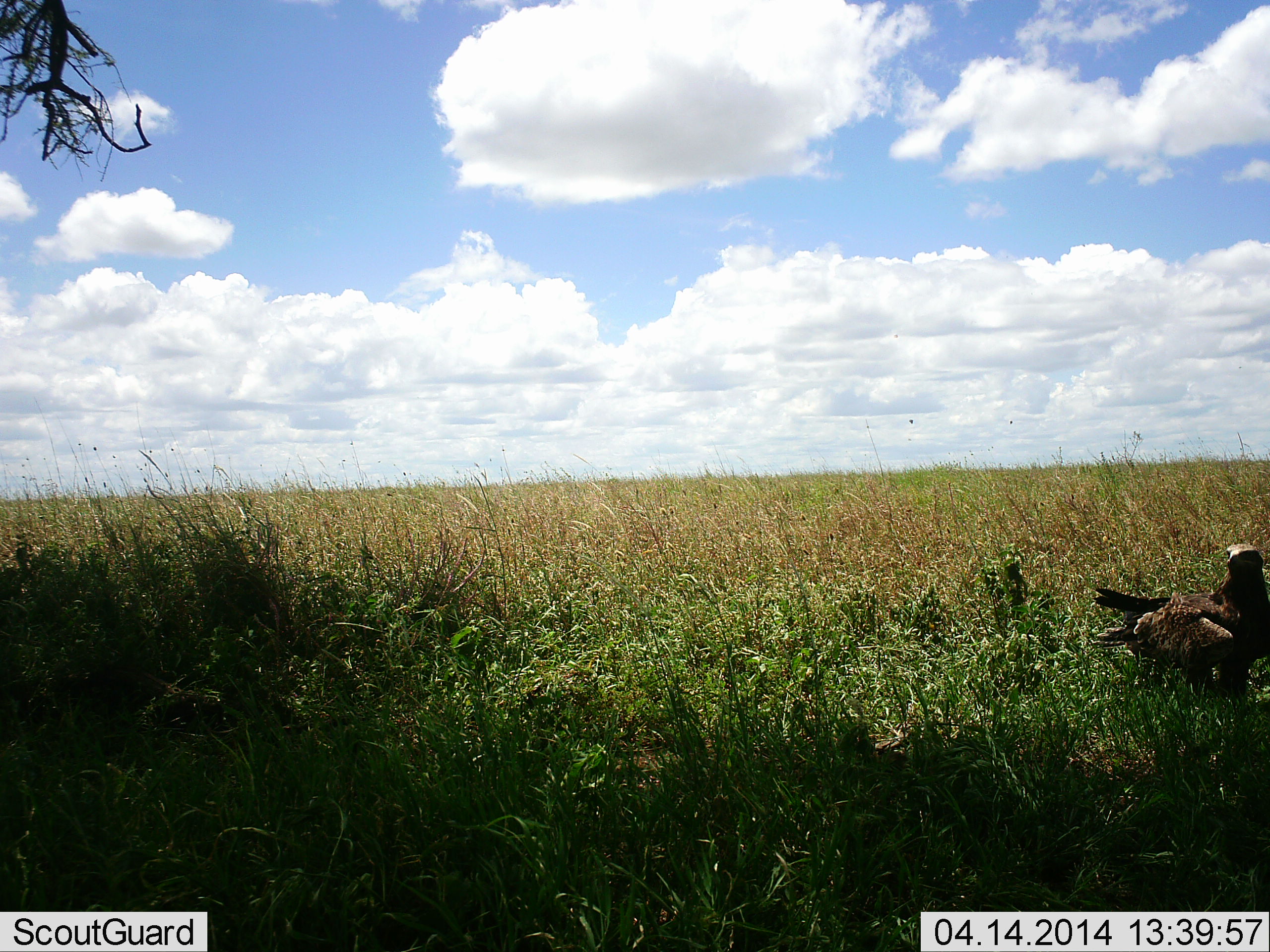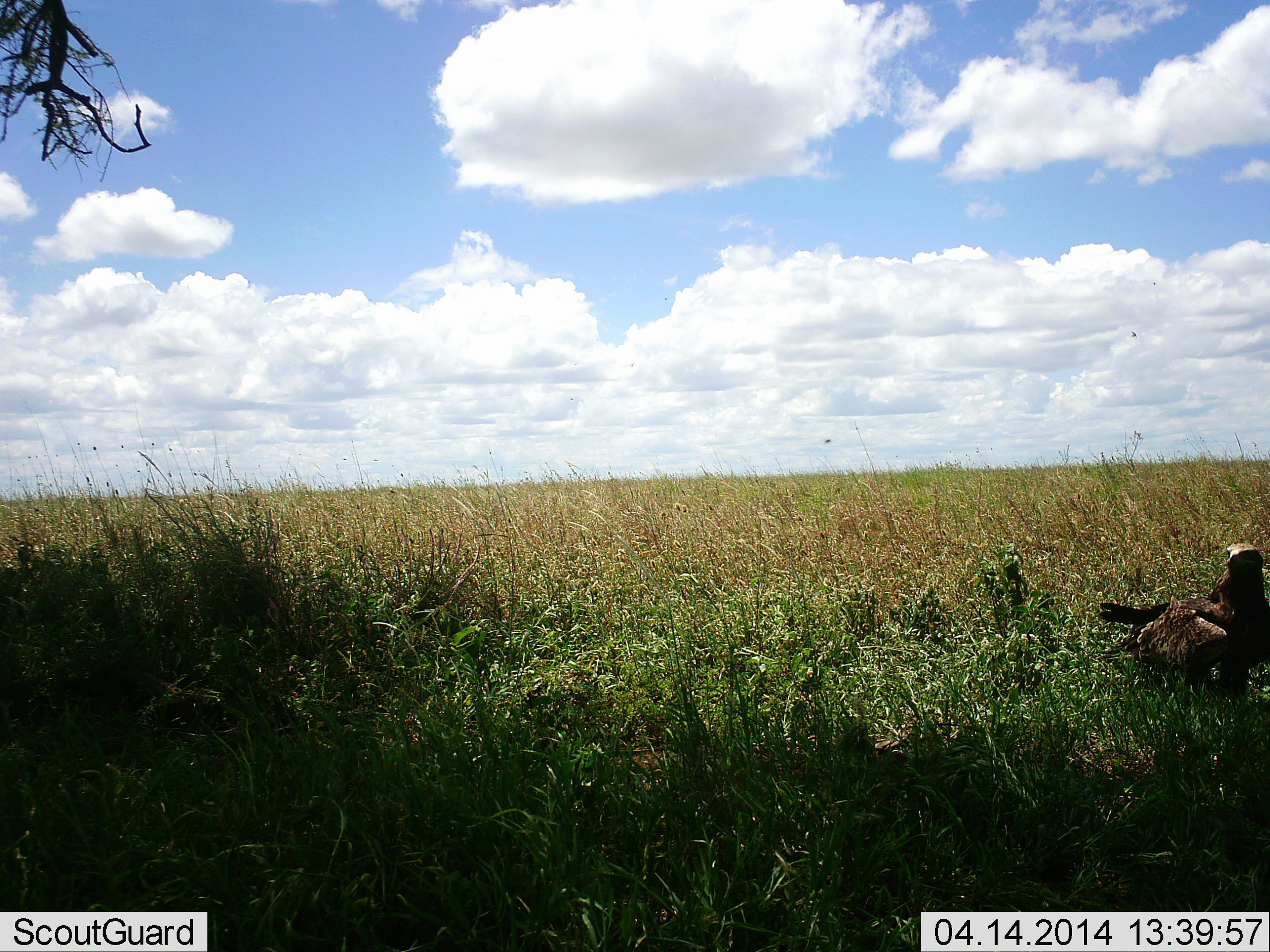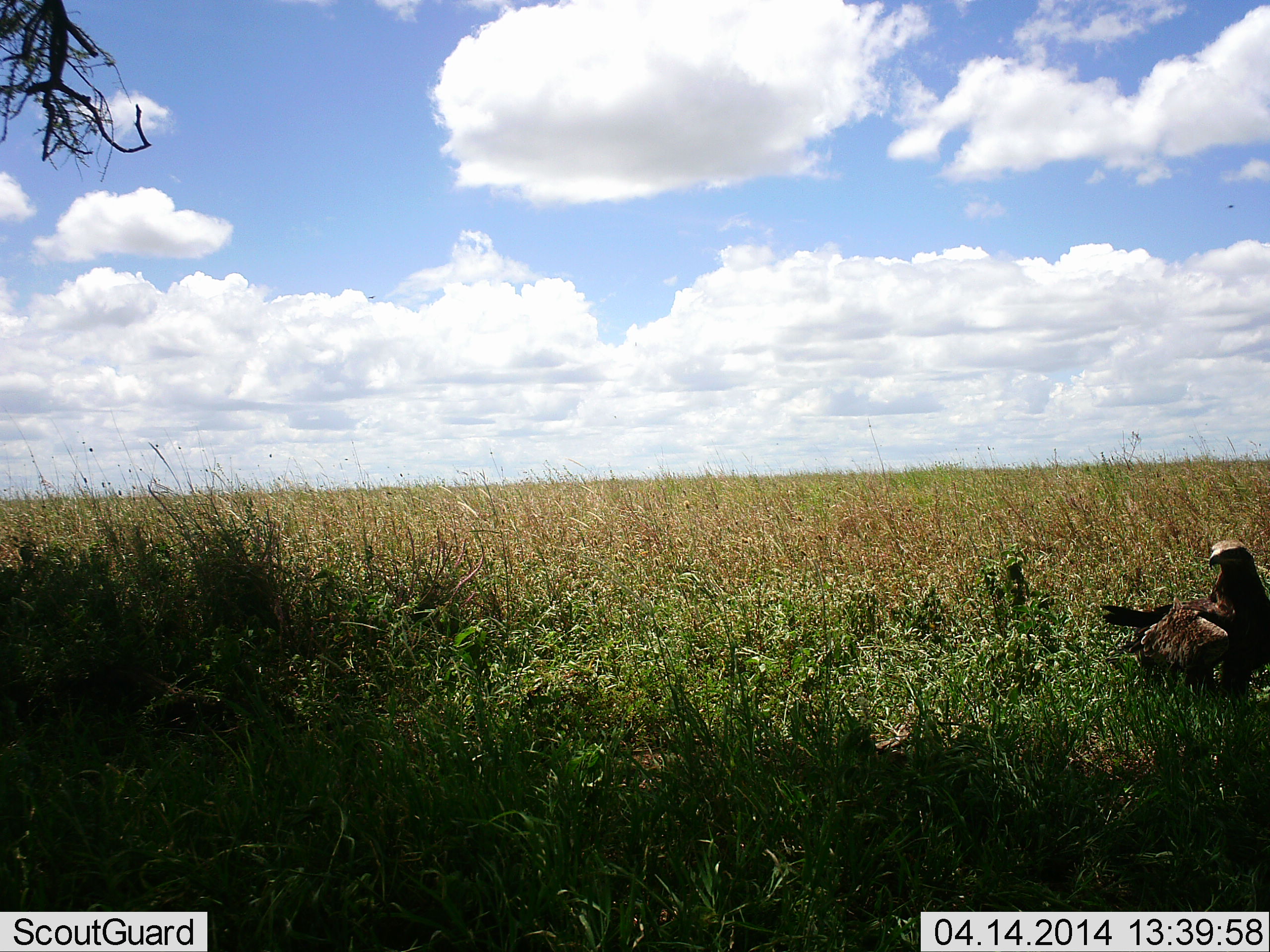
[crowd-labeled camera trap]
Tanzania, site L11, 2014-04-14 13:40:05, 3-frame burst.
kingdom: Animalia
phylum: Chordata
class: Aves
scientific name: Aves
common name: bird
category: otherbird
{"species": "otherbird (bird) (Aves)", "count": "1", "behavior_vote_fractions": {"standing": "90%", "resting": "0%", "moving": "10%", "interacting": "0%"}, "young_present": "0%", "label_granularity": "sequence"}